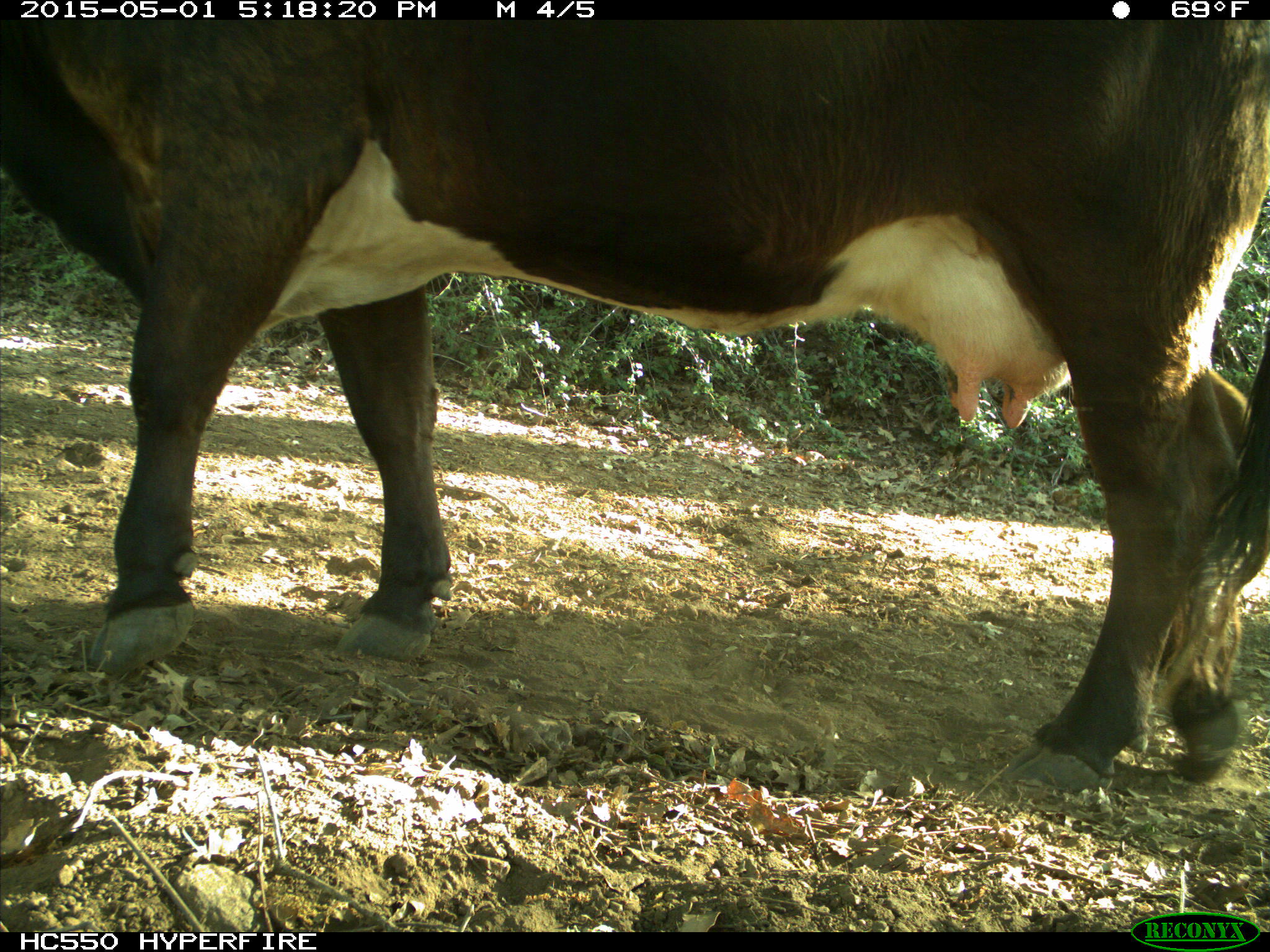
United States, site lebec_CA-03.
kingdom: Animalia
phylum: Chordata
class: Mammalia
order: Artiodactyla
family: Bovidae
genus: Bos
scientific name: Bos taurus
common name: domestic cow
Bos taurus (domestic cow).